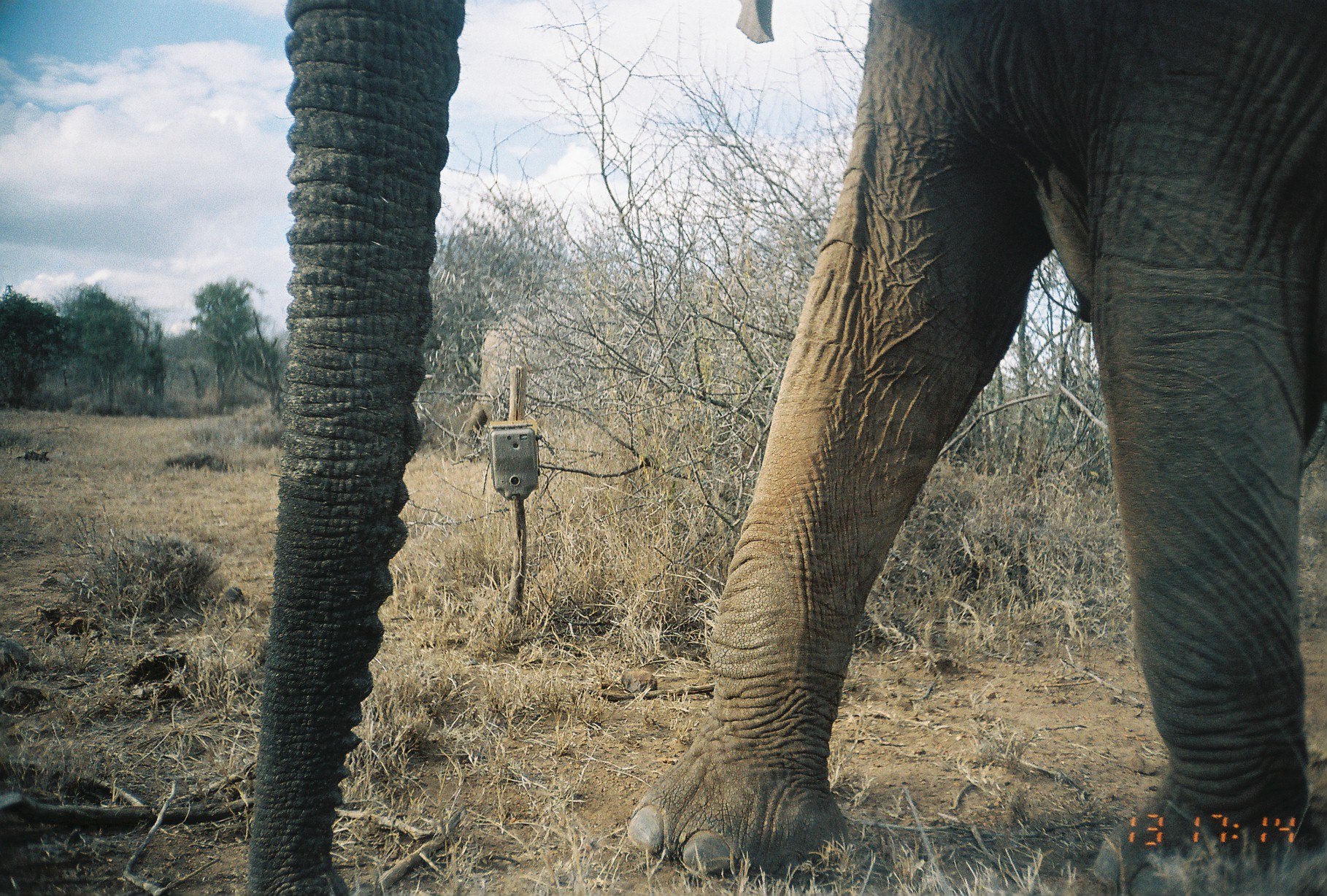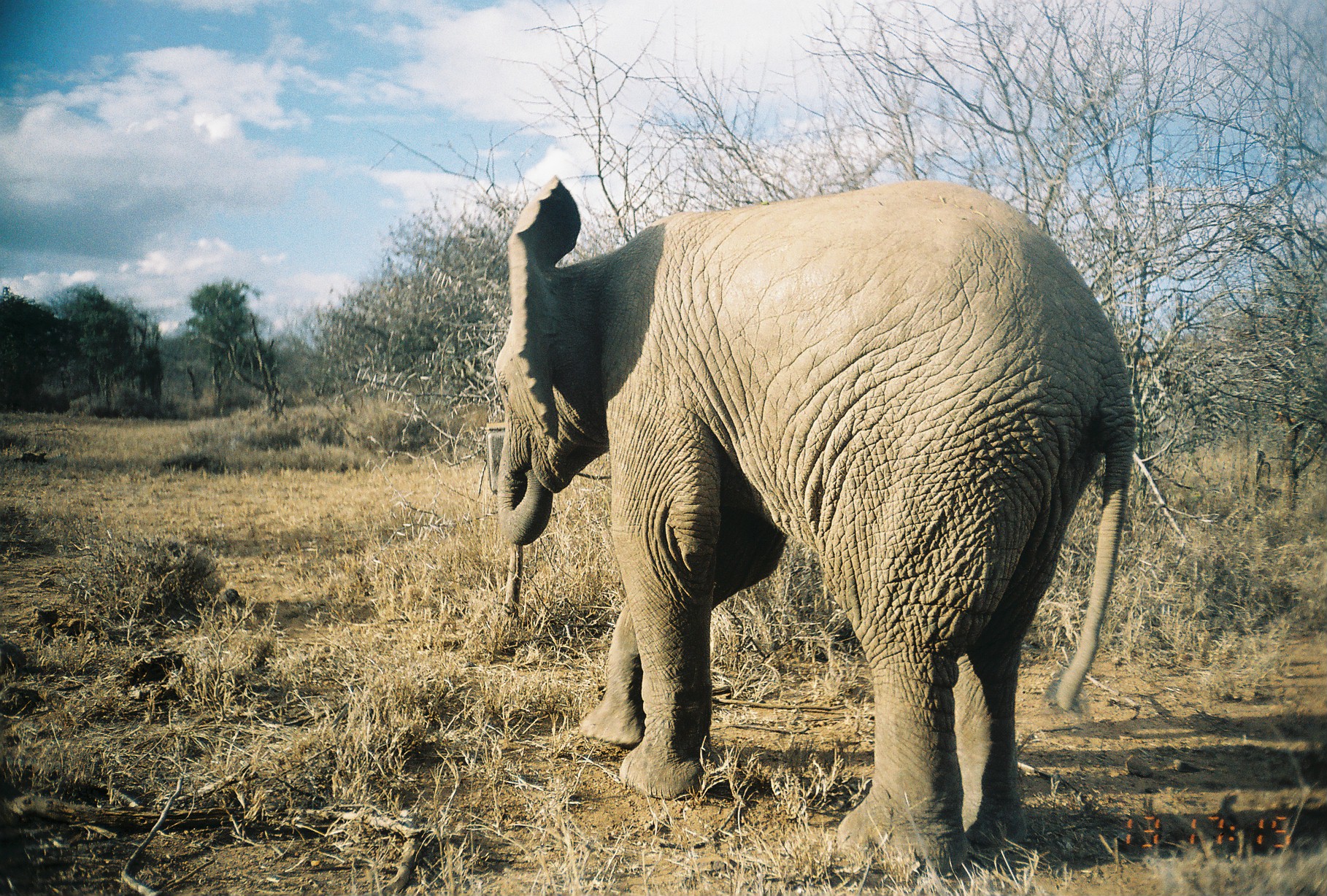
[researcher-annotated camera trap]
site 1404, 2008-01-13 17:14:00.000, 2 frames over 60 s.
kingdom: Animalia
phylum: Chordata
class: Mammalia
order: Proboscidea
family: Elephantidae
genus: Loxodonta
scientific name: Loxodonta africana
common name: african bush elephant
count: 2